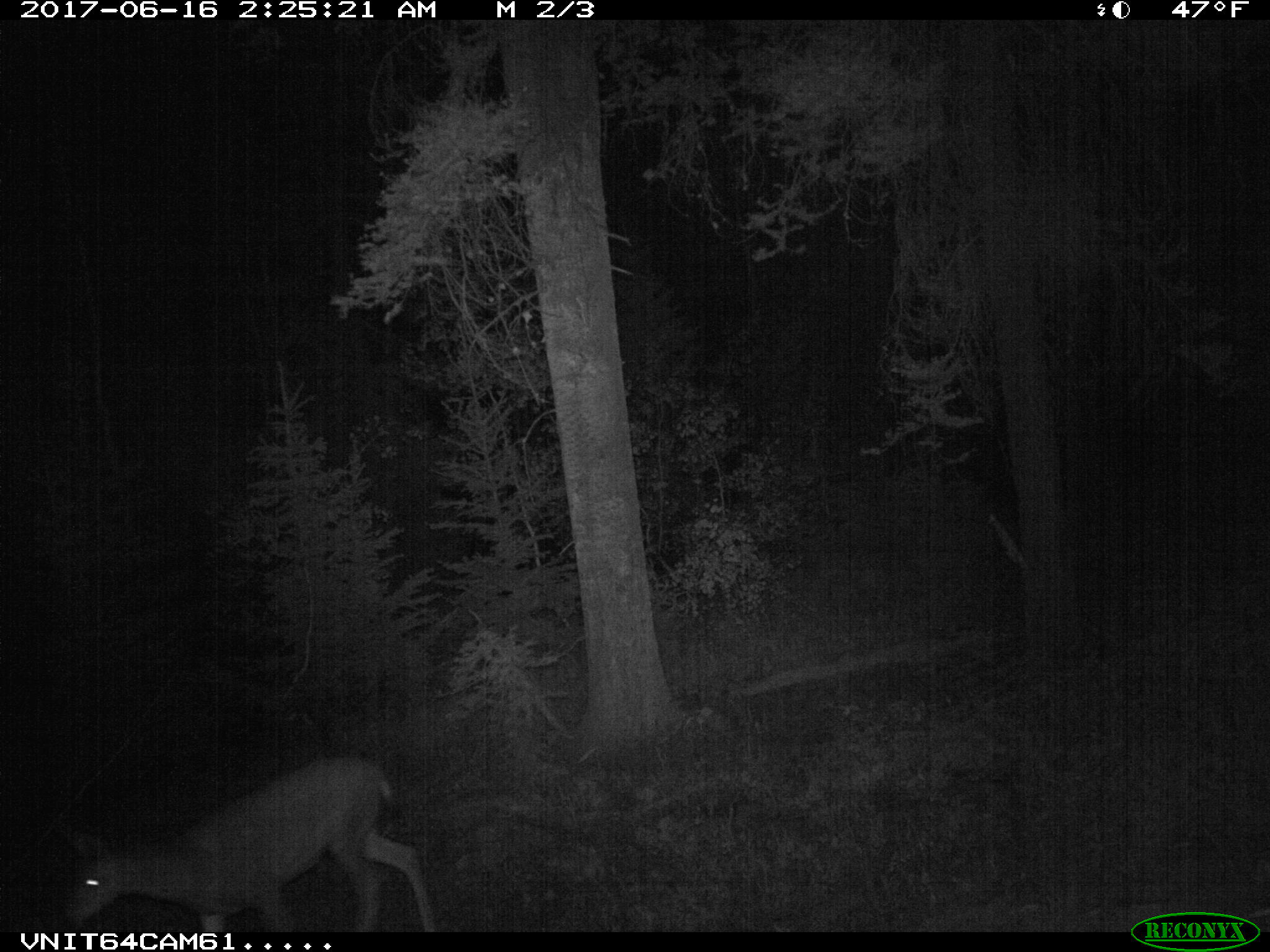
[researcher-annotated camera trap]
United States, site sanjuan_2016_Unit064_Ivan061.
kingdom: Animalia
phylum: Chordata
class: Mammalia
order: Artiodactyla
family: Cervidae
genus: Odocoileus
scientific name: Odocoileus hemionus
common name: mule deer